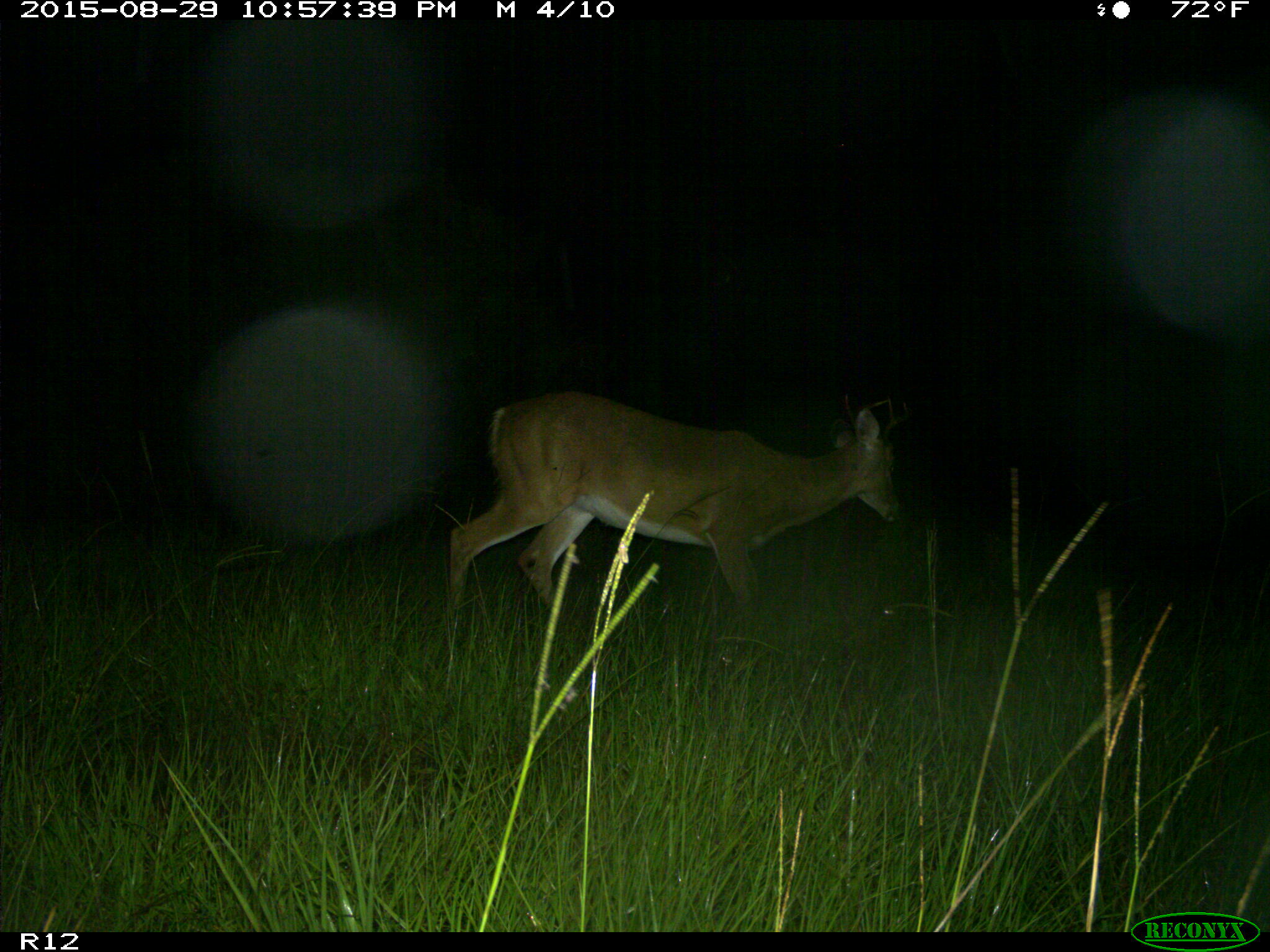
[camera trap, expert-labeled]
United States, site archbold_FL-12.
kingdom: Animalia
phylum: Chordata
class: Mammalia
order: Artiodactyla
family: Cervidae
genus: Odocoileus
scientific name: Odocoileus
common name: deer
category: unidentified deer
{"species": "unidentified deer (deer) (Odocoileus)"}